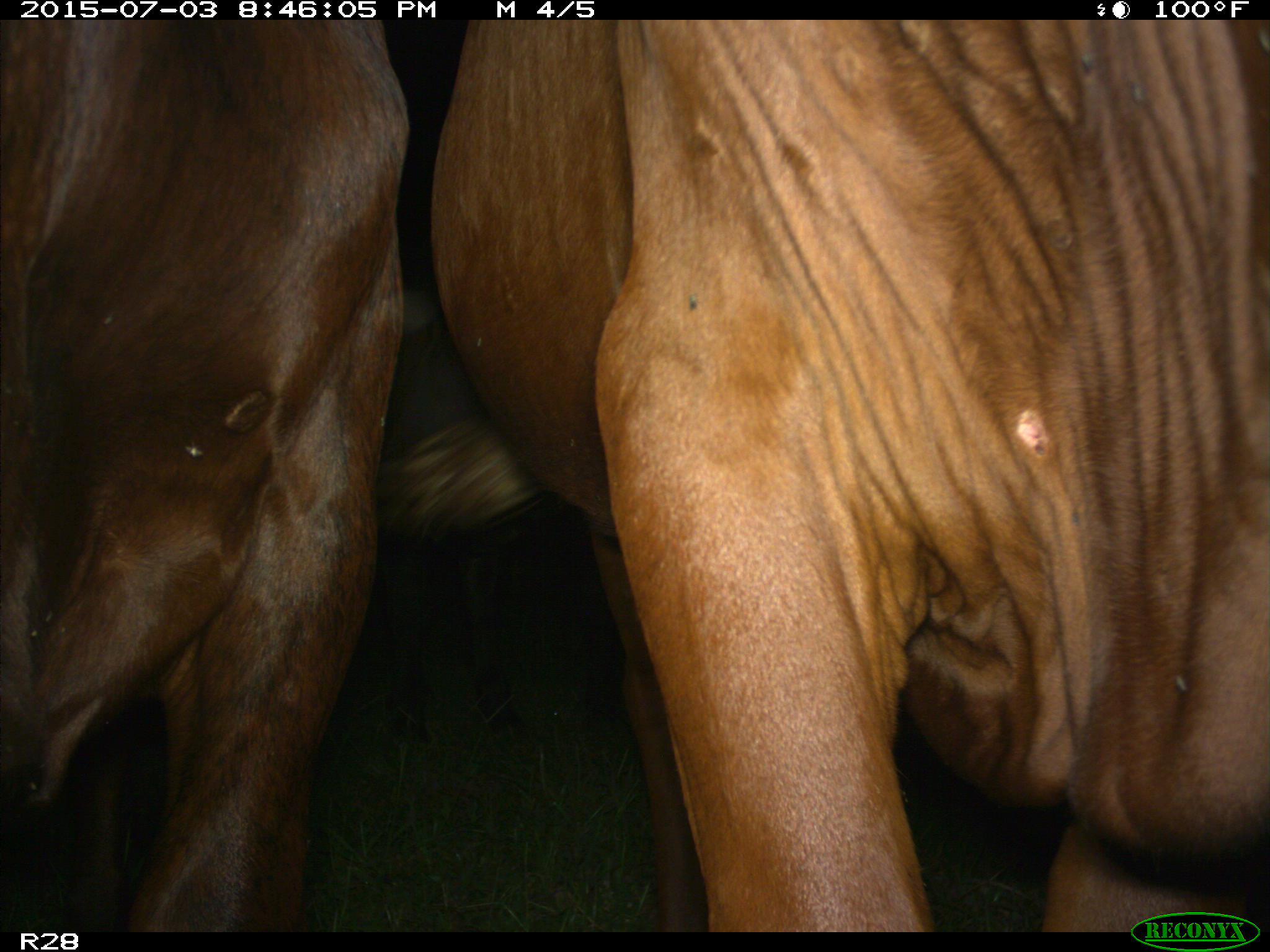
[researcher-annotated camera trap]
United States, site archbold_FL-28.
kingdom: Animalia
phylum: Chordata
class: Mammalia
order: Artiodactyla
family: Bovidae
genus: Bos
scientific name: Bos taurus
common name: domestic cow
Bos taurus (domestic cow).